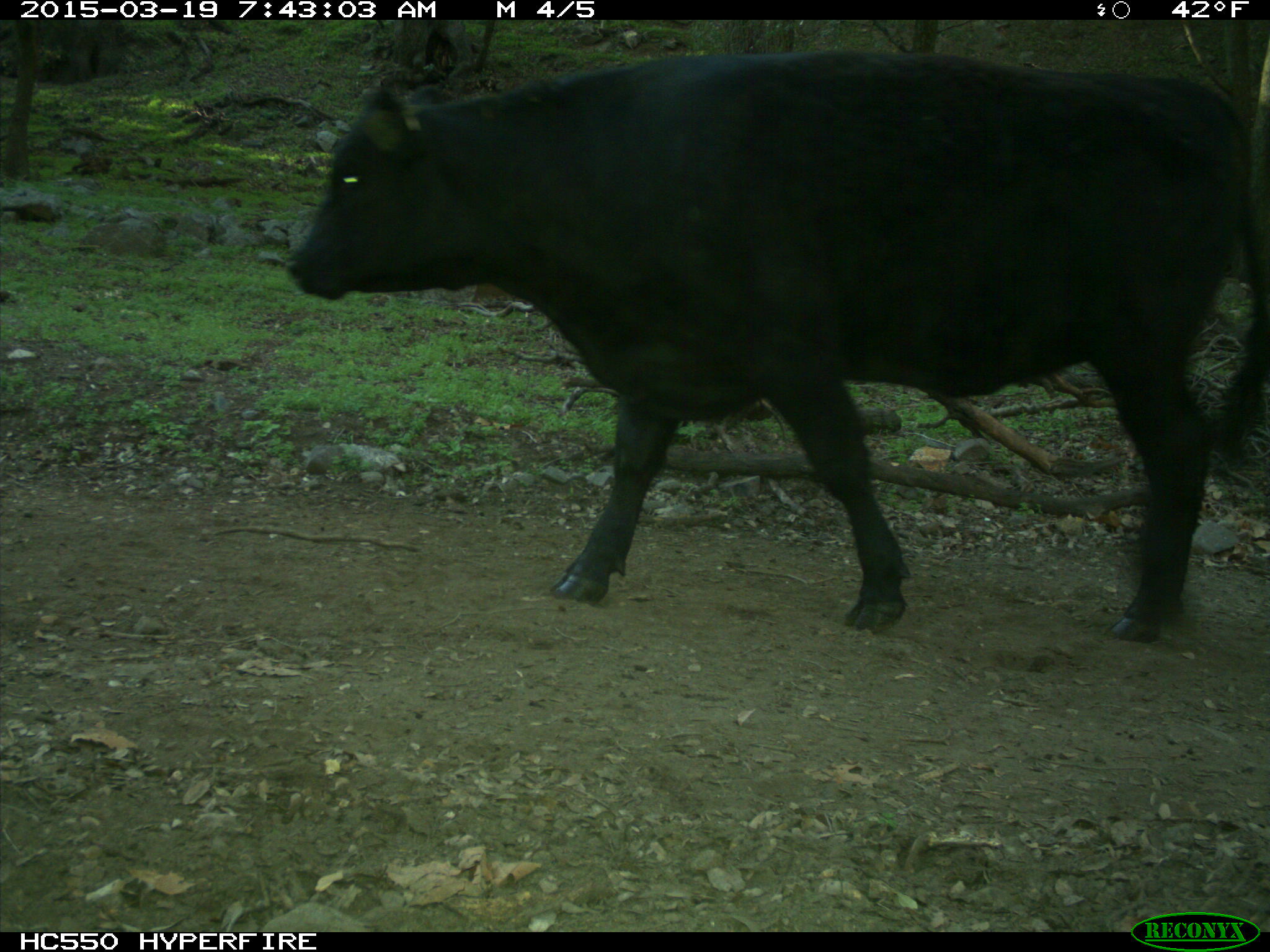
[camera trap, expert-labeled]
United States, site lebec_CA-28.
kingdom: Animalia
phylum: Chordata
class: Mammalia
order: Artiodactyla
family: Bovidae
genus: Bos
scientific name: Bos taurus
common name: domestic cow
Bos taurus (domestic cow).